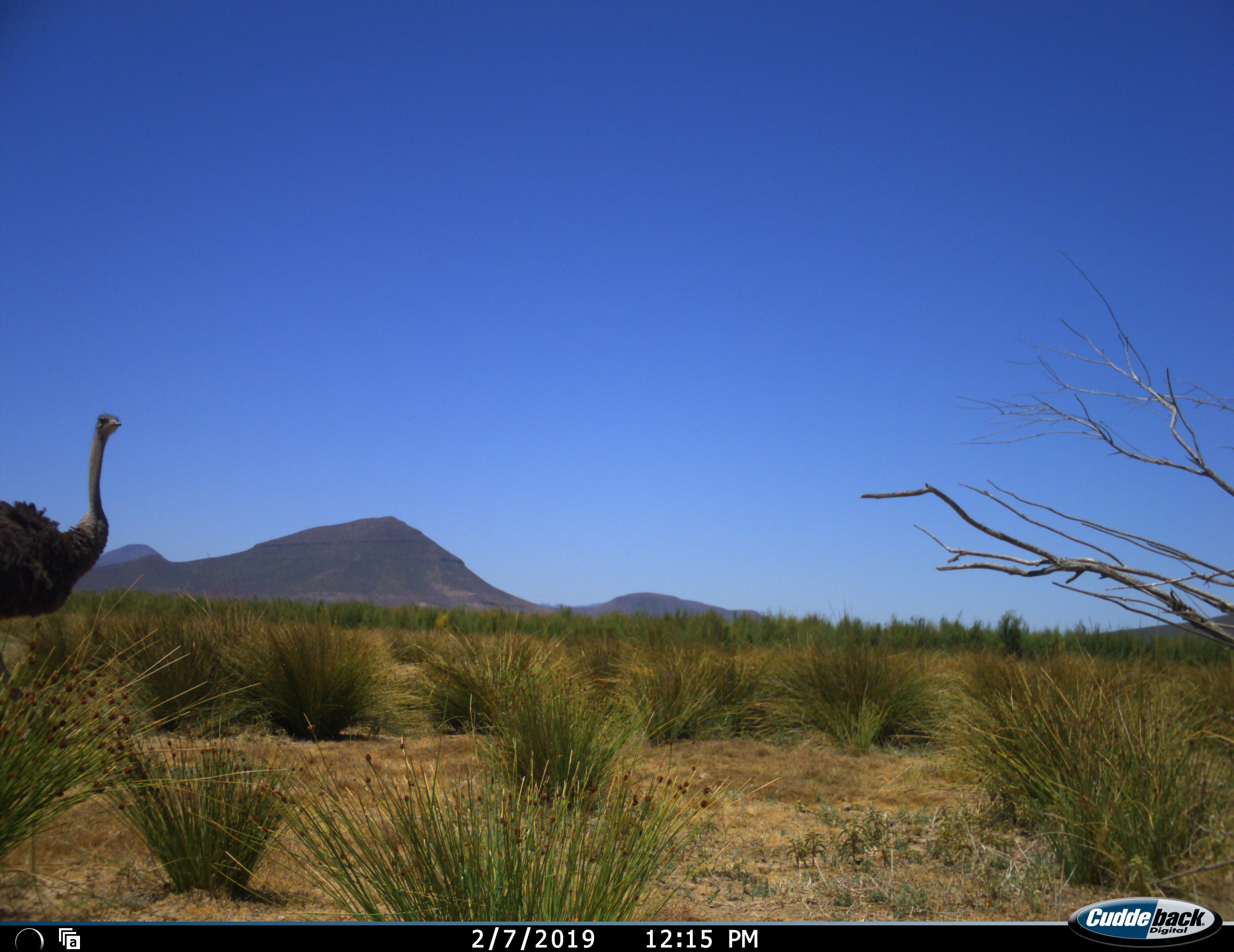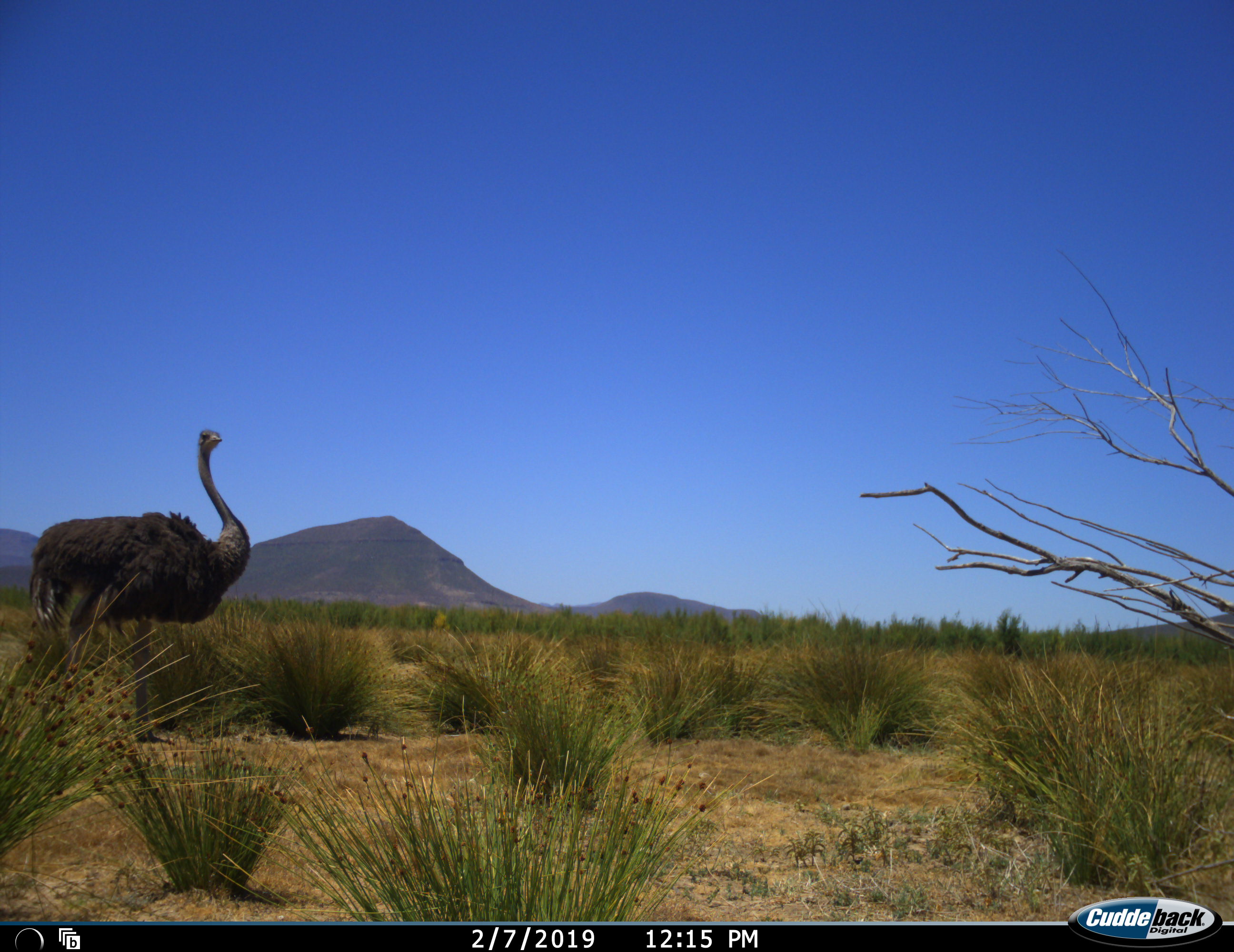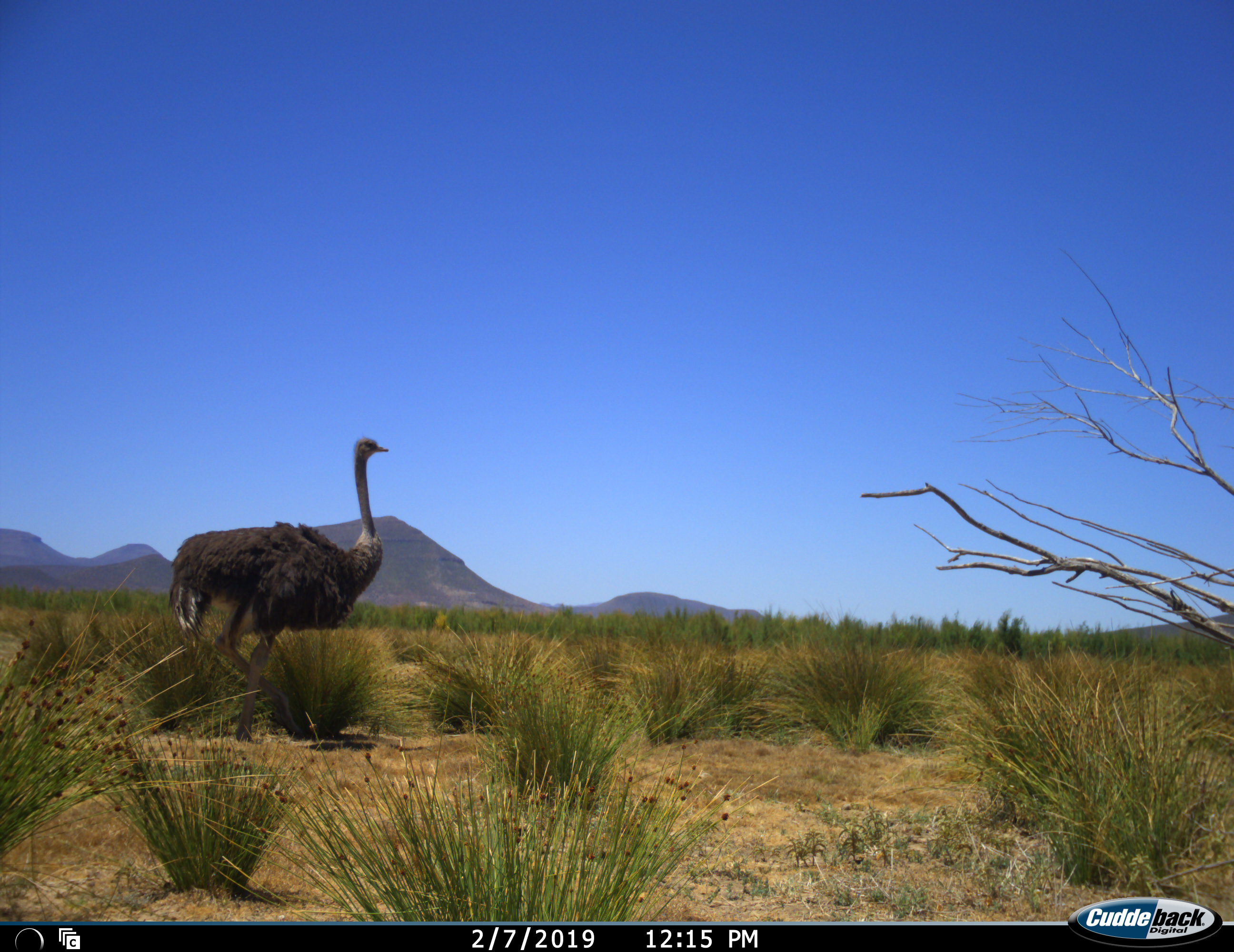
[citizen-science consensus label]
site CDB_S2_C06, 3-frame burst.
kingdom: Animalia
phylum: Chordata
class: Aves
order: Struthioniformes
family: Struthionidae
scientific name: Struthionidae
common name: ostrich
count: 1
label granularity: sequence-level